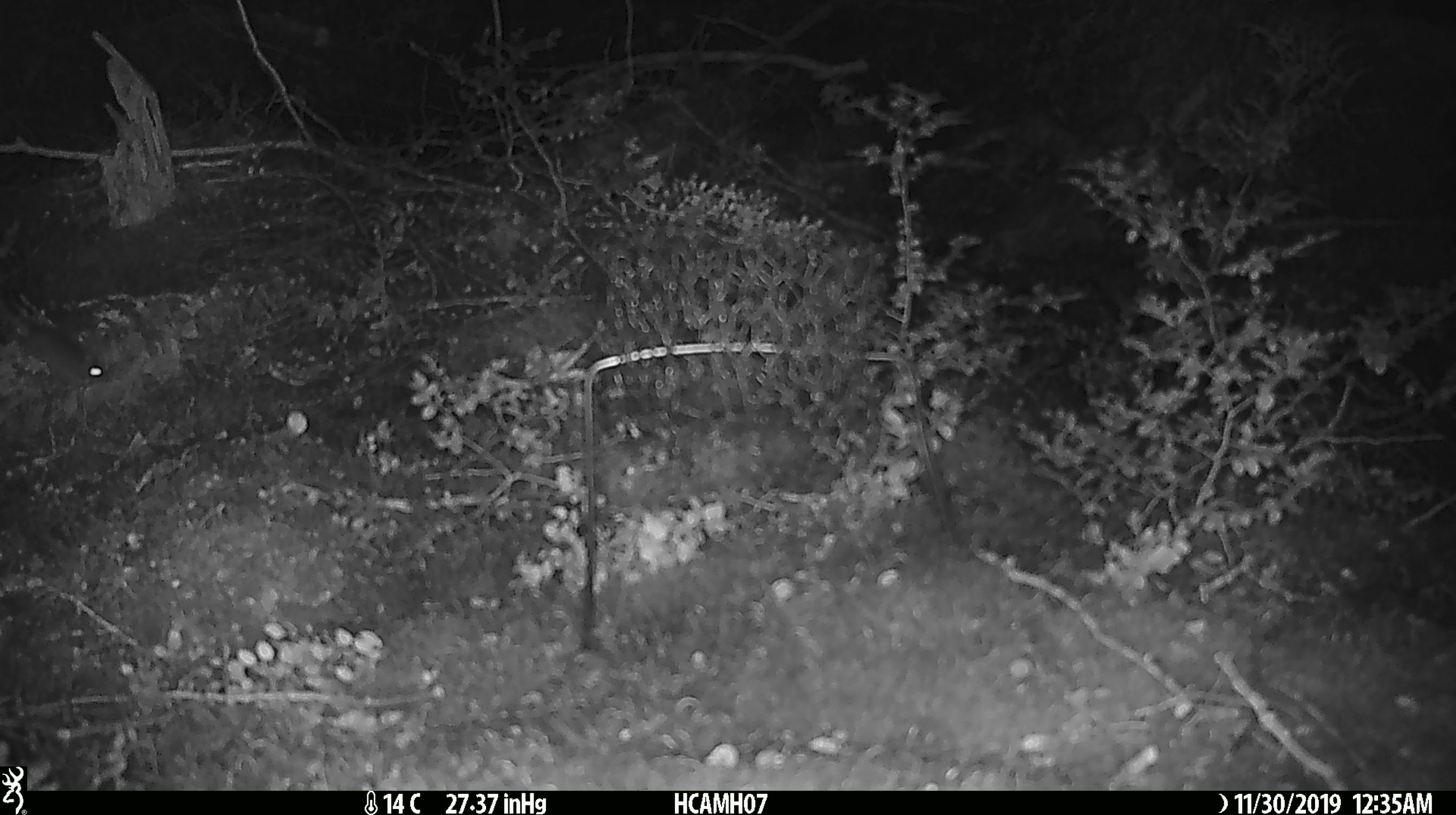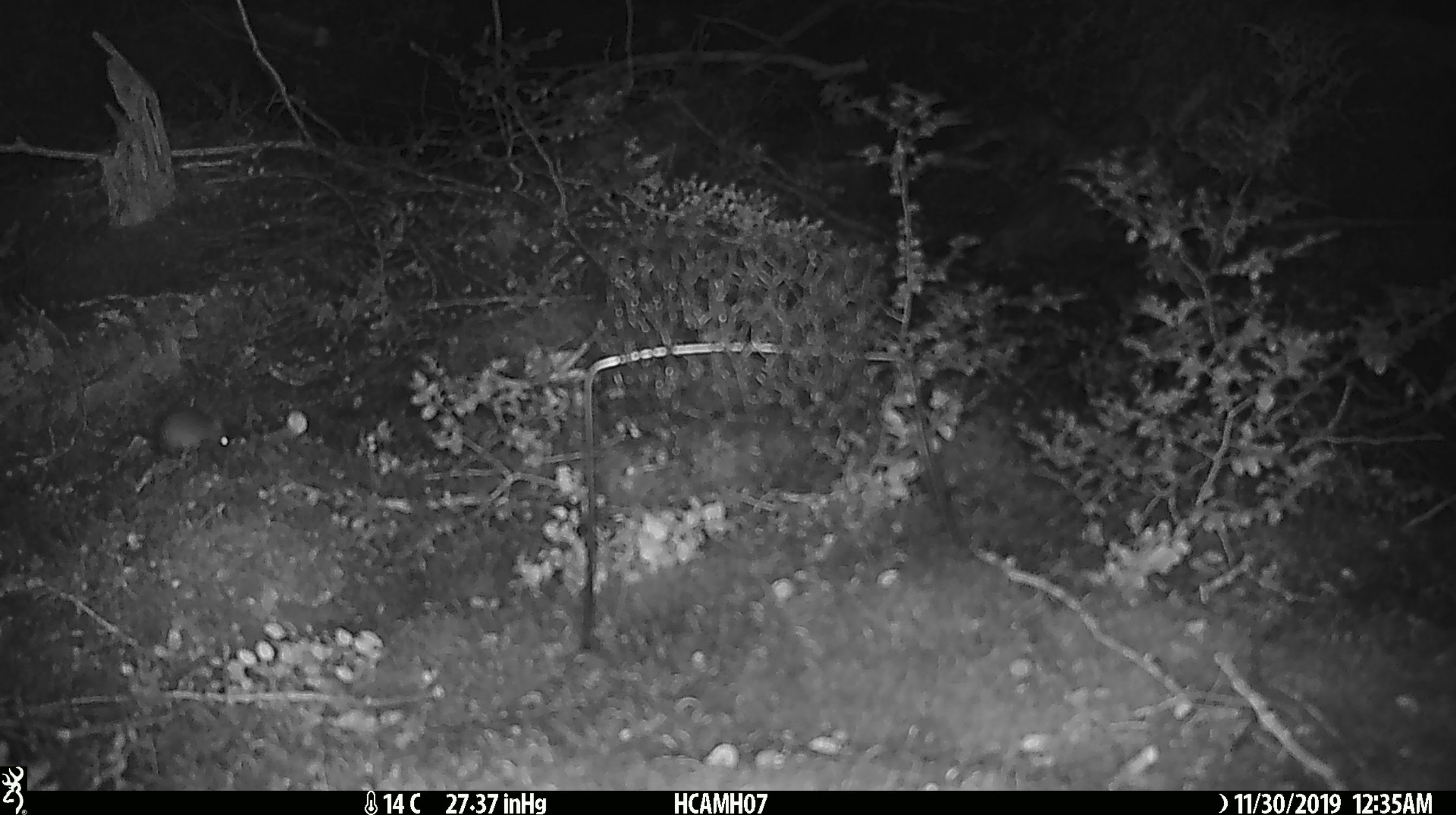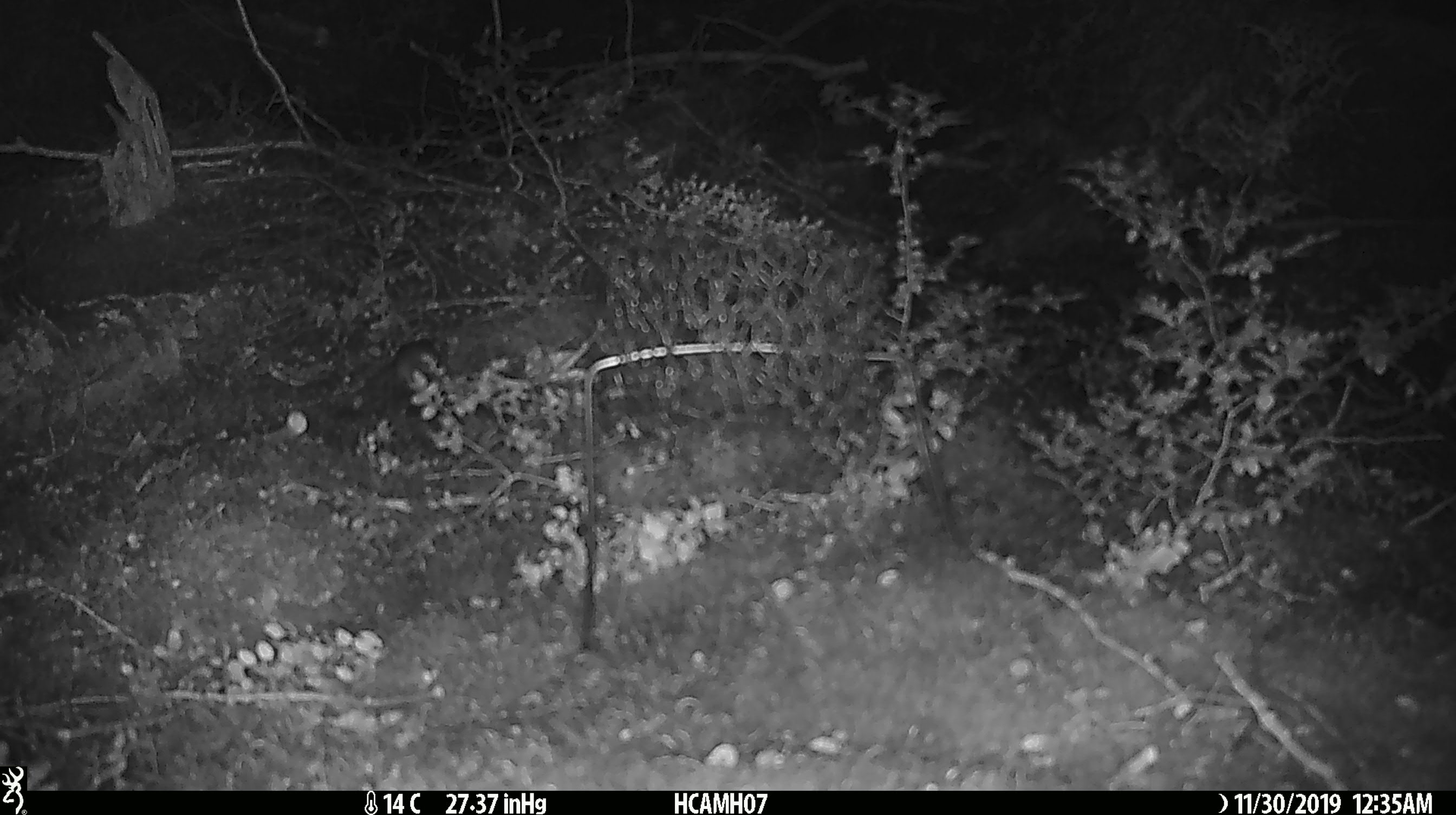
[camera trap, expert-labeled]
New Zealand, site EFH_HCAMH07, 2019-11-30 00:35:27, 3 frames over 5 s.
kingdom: Animalia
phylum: Chordata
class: Mammalia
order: Rodentia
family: Muridae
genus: Mus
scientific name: Mus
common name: mouse